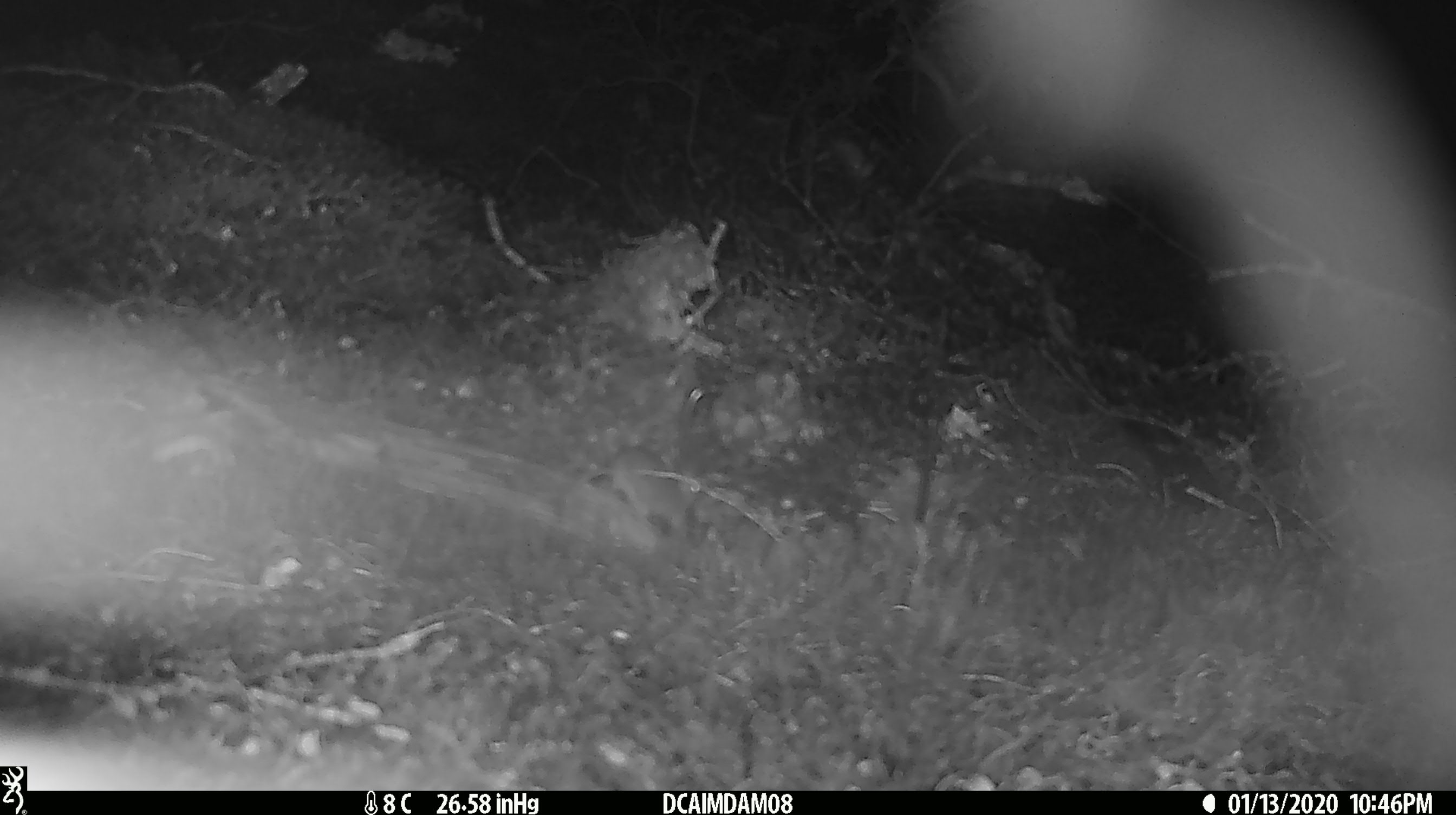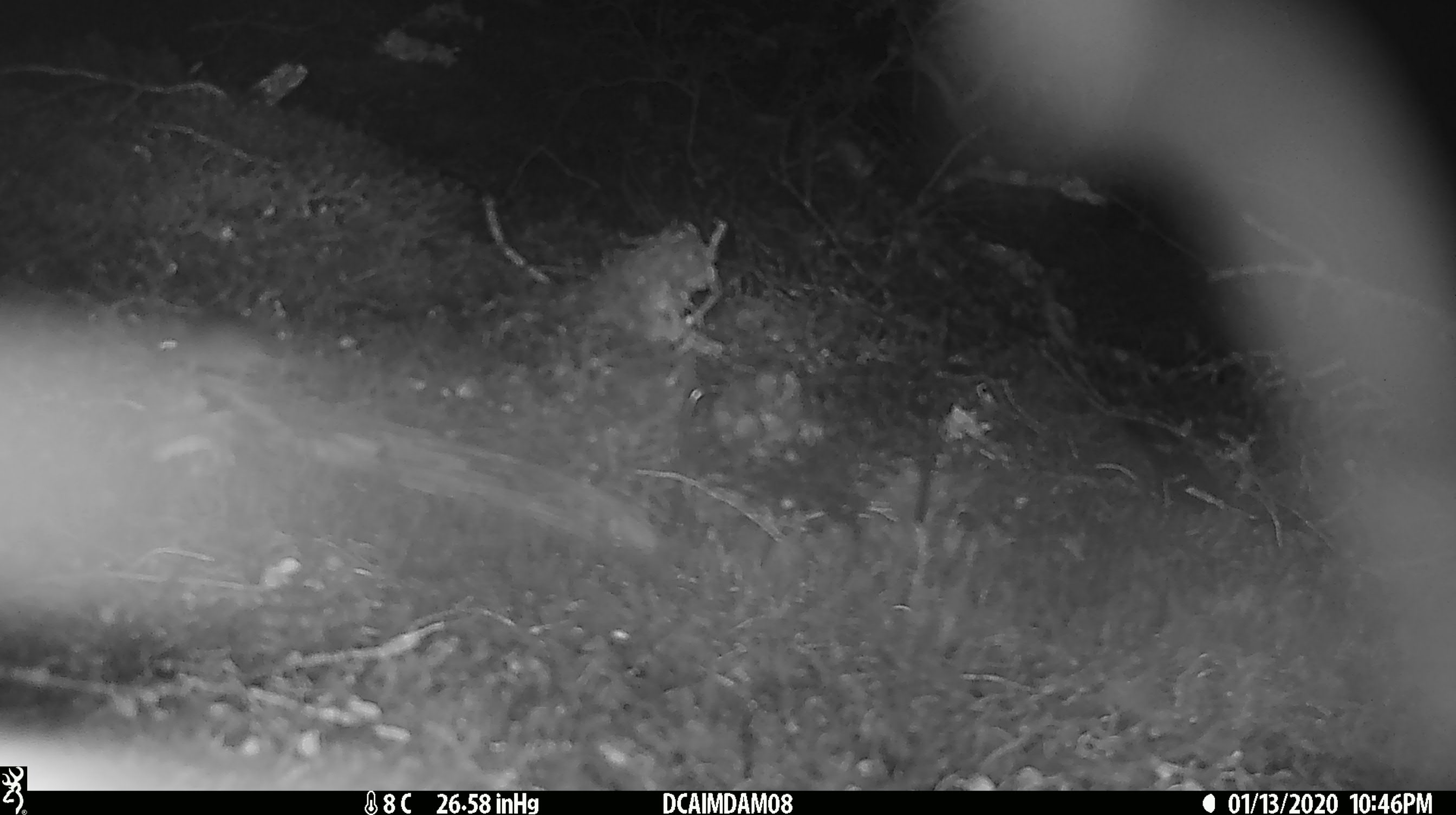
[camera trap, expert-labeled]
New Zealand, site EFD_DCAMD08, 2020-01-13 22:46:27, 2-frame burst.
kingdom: Animalia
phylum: Chordata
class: Mammalia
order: Rodentia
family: Muridae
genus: Mus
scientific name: Mus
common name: mouse